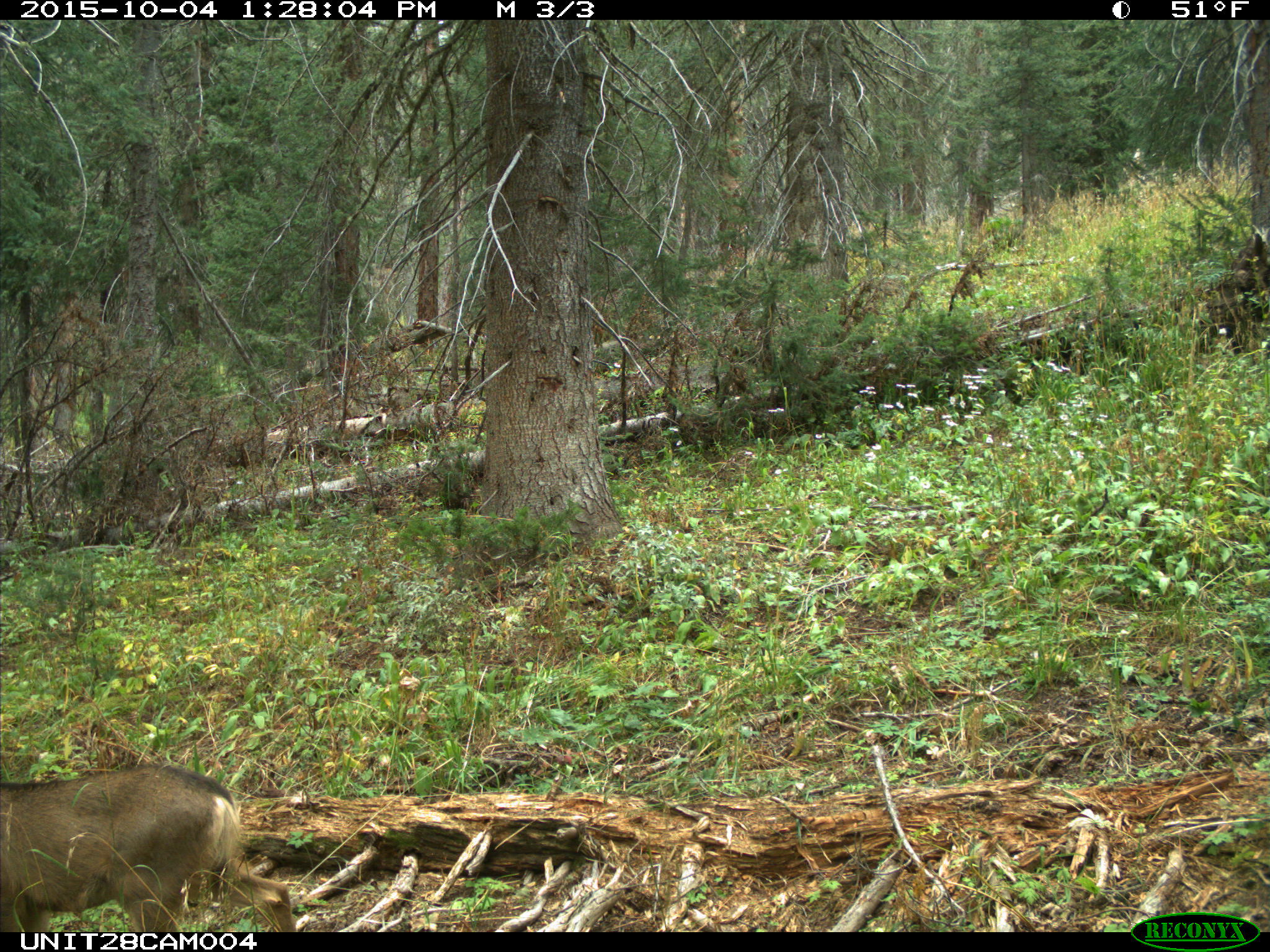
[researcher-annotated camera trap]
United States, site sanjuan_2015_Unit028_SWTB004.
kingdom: Animalia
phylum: Chordata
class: Mammalia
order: Artiodactyla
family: Cervidae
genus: Odocoileus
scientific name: Odocoileus hemionus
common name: mule deer